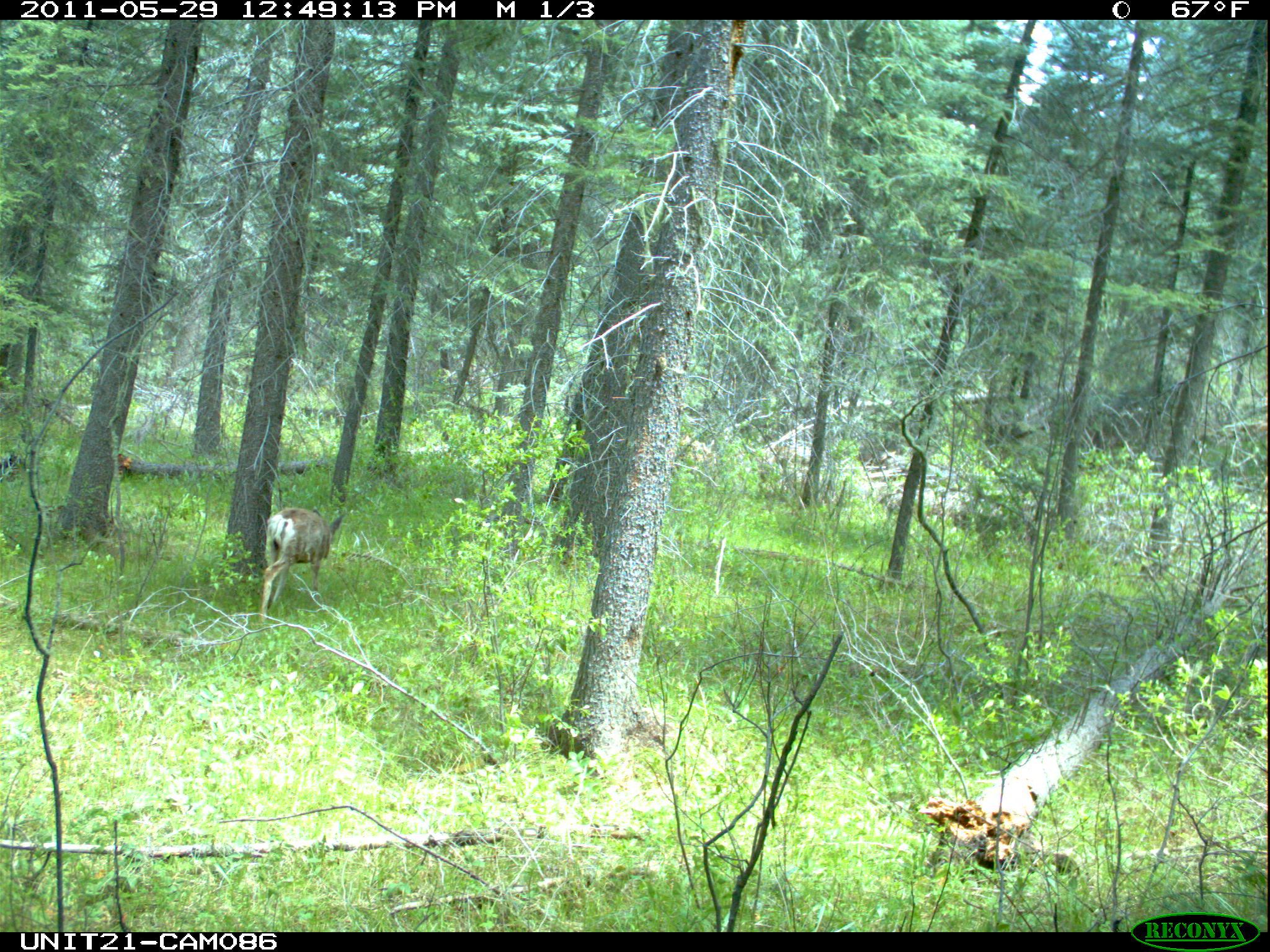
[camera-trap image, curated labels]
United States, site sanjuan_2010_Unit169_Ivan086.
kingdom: Animalia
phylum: Chordata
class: Mammalia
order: Artiodactyla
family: Cervidae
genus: Odocoileus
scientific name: Odocoileus hemionus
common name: mule deer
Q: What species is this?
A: Odocoileus hemionus (mule deer).